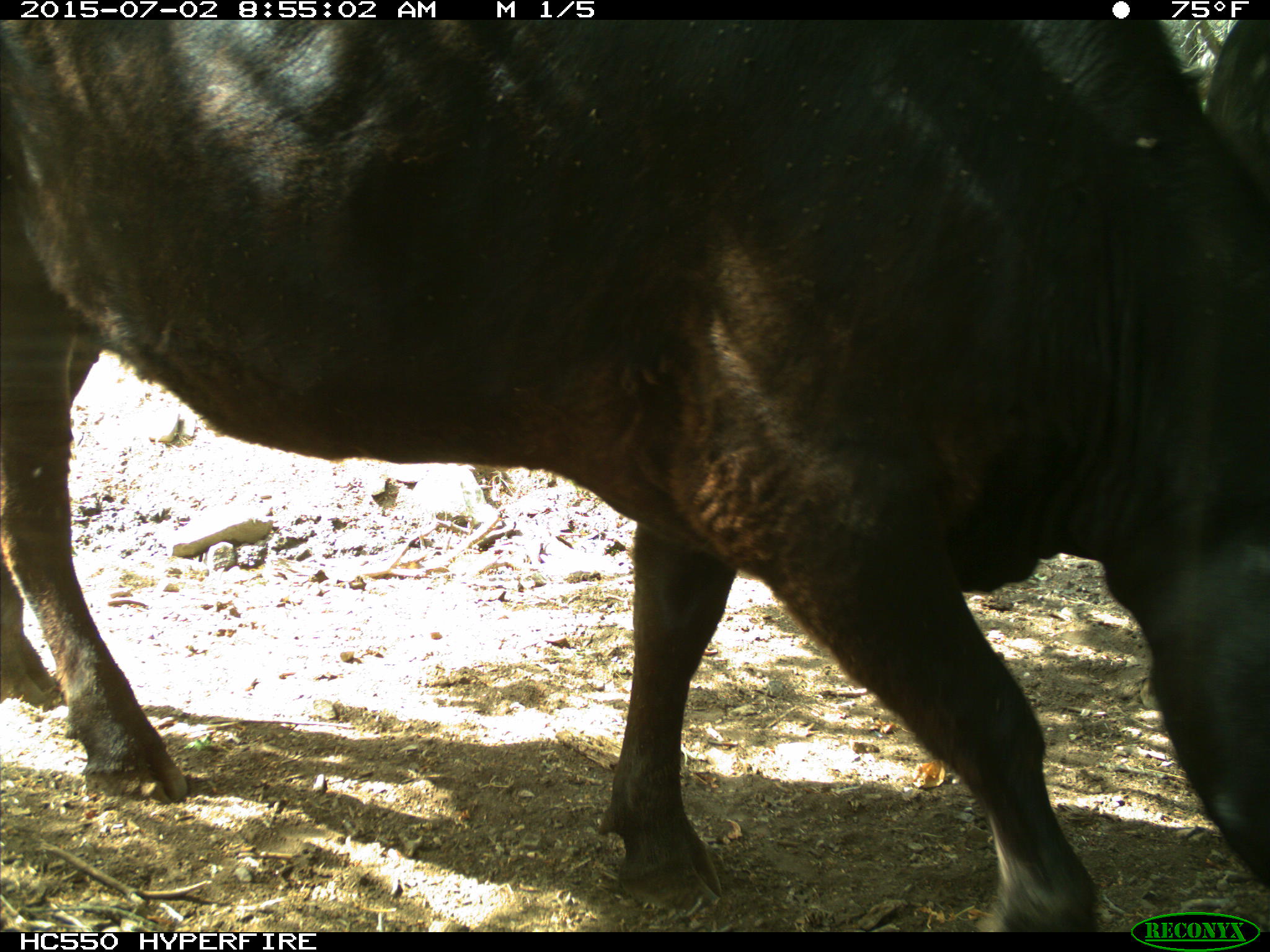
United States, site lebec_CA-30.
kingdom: Animalia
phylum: Chordata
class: Mammalia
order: Artiodactyla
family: Bovidae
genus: Bos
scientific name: Bos taurus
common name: domestic cow